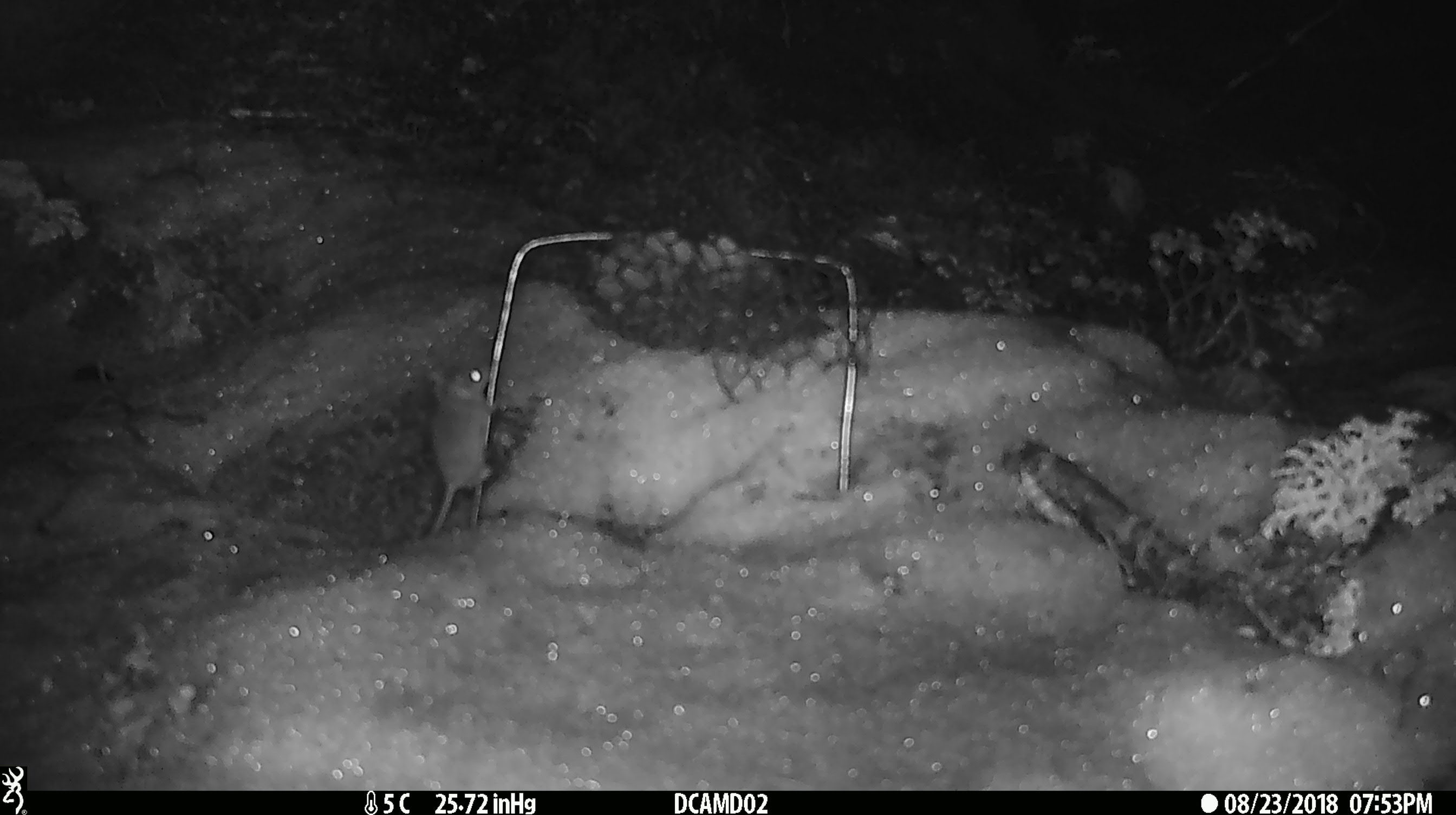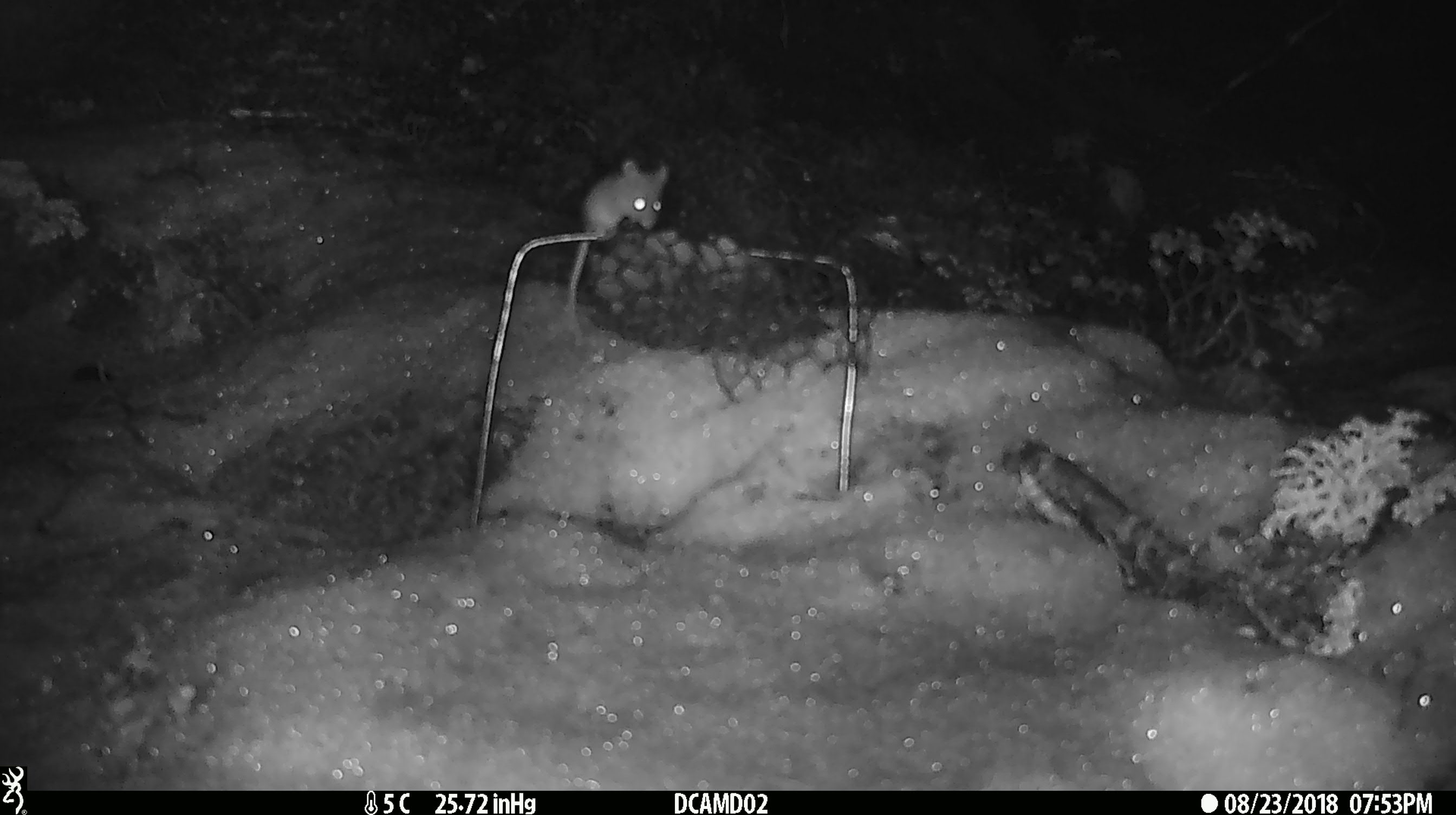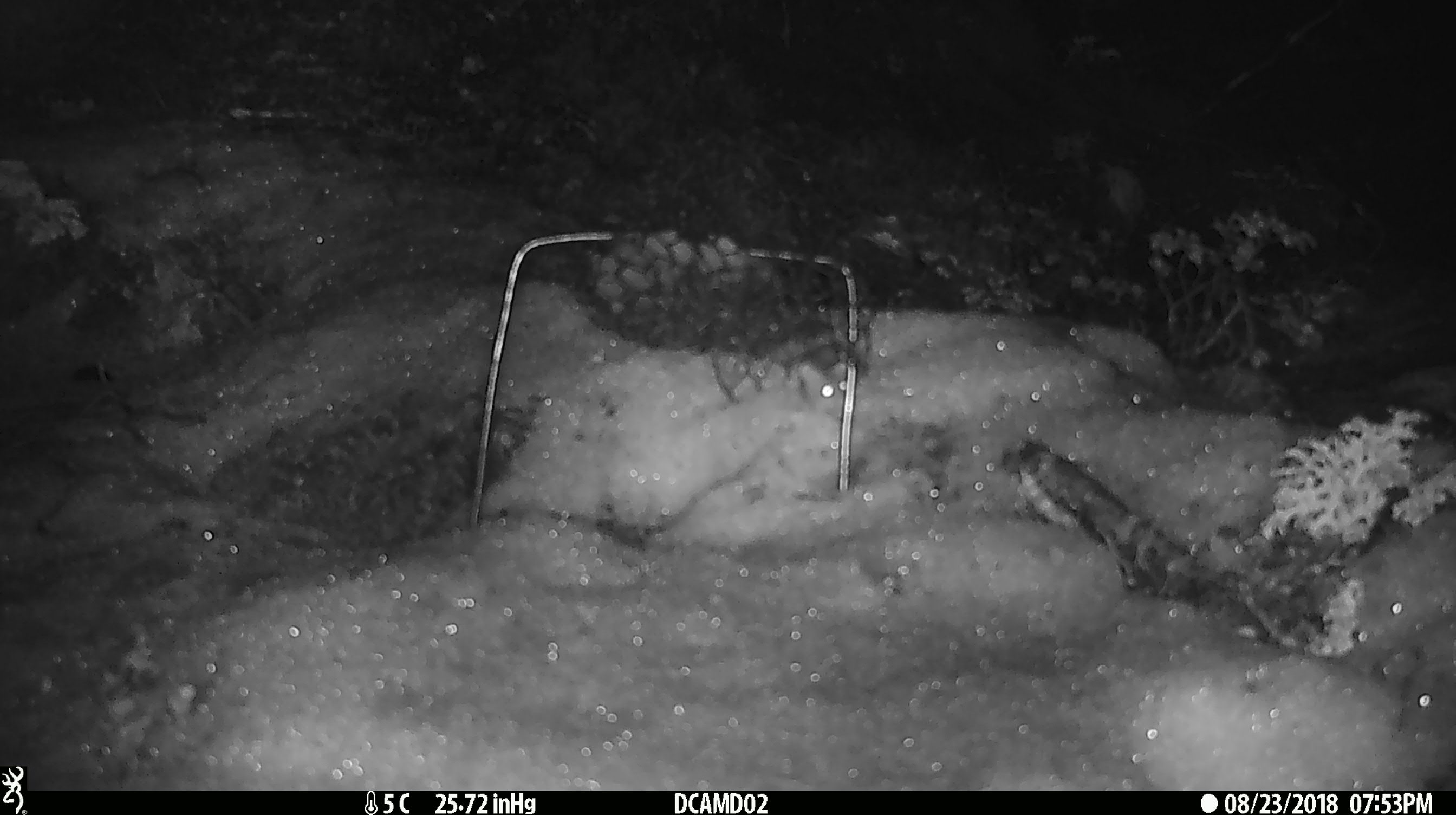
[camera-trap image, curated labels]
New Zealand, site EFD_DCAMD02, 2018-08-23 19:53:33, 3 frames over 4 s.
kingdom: Animalia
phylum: Chordata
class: Mammalia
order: Rodentia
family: Muridae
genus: Mus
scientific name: Mus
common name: mouse